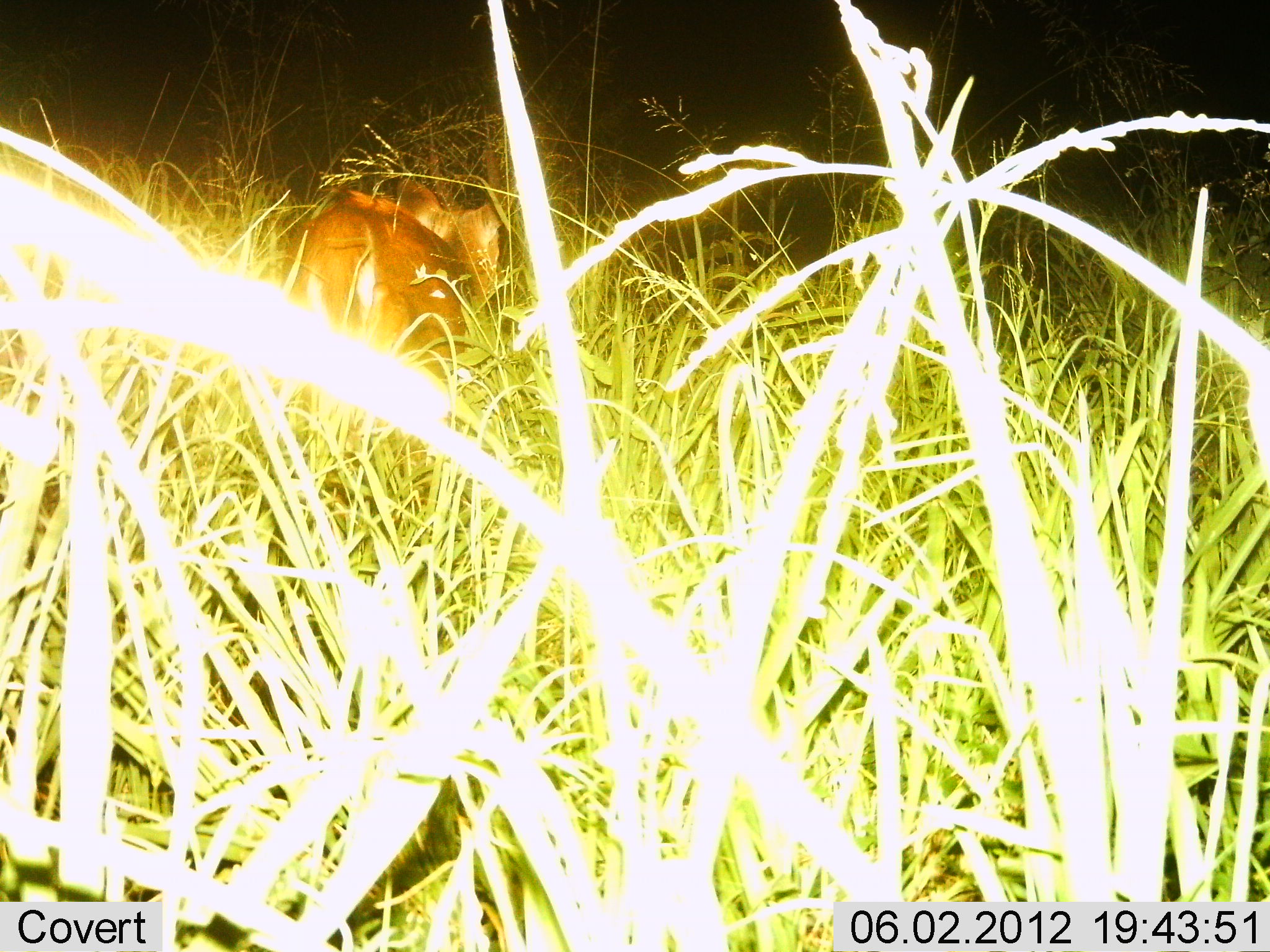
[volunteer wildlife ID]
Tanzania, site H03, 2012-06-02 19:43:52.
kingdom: Animalia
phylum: Chordata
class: Mammalia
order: Carnivora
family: Felidae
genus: Panthera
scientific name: Panthera leo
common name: lion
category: lionfemale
Lionfemale (lion) (Panthera leo), count 1. Behavior (volunteer vote fractions): standing 60%, resting 0%, moving 50%, interacting 0%. Young present (vote fraction): 0%. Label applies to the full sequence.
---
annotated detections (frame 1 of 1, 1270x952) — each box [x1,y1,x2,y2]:
animal: [291,176,504,384]